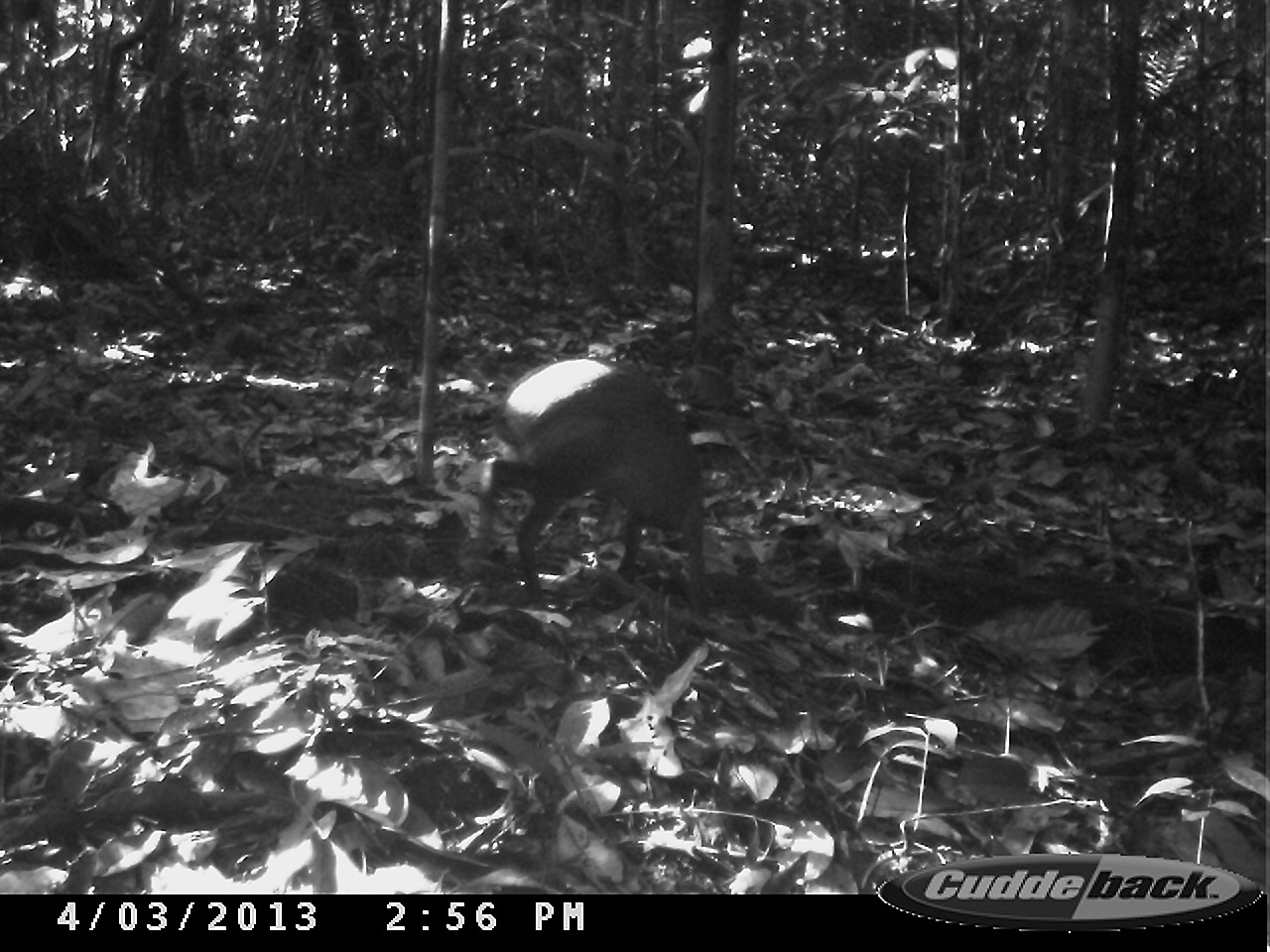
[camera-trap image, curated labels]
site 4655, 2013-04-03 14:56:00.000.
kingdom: Animalia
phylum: Chordata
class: Mammalia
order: Rodentia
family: Dasyproctidae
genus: Dasyprocta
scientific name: Dasyprocta leporina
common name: red-rumped agouti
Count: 1.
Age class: adult.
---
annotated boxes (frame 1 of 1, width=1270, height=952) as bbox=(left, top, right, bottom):
dasyprocta leporina: bbox=(475, 358, 706, 615)